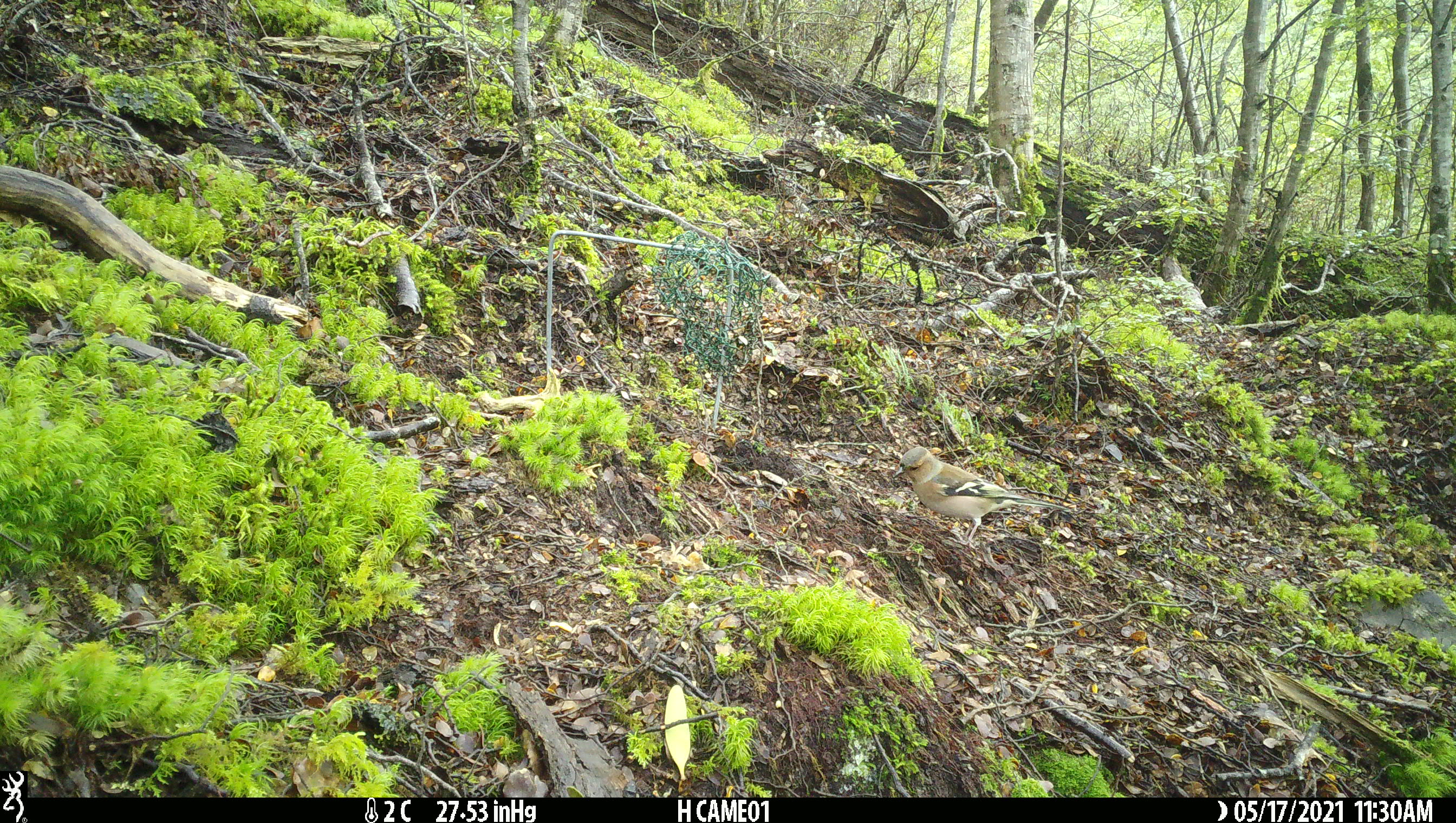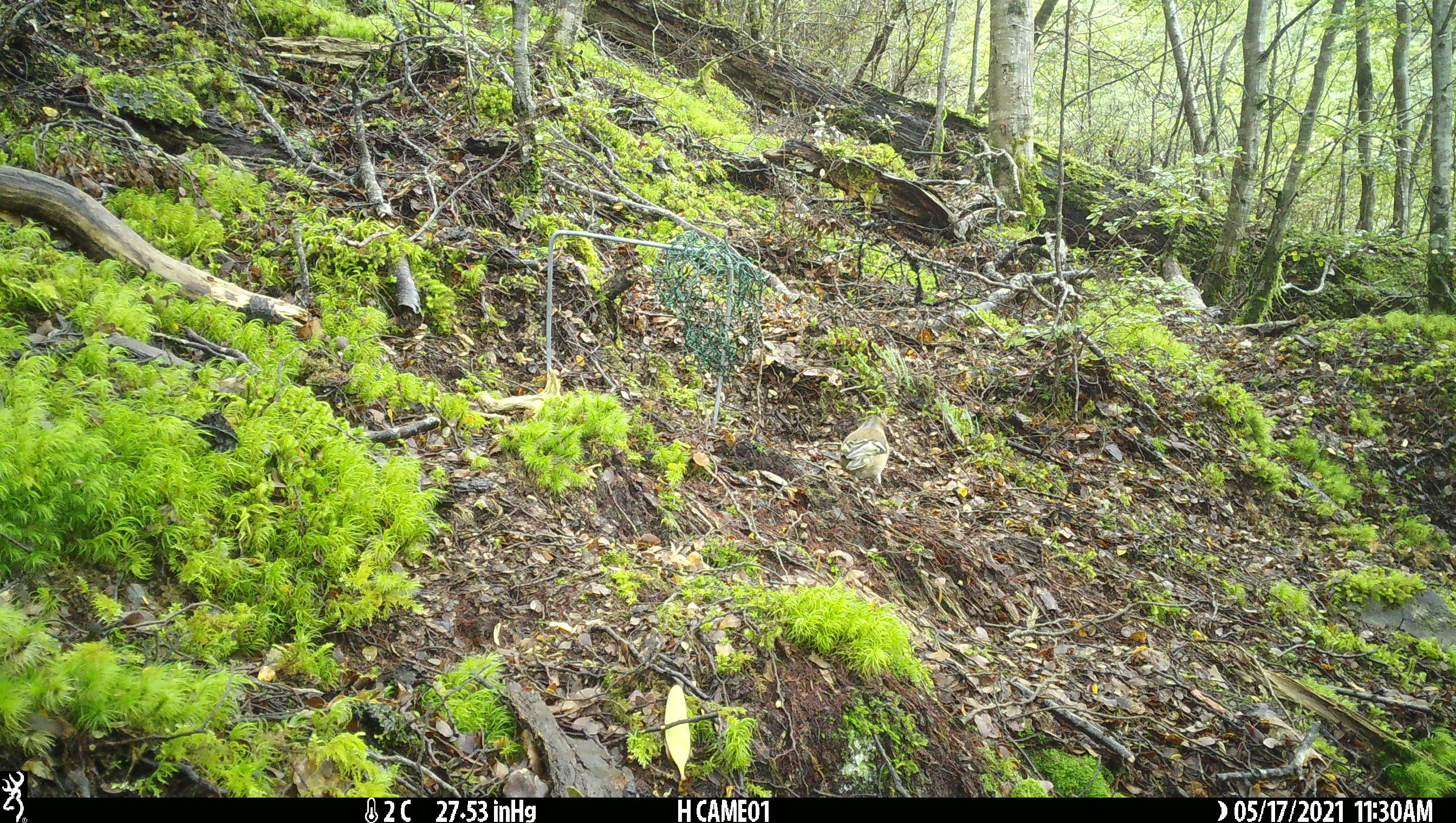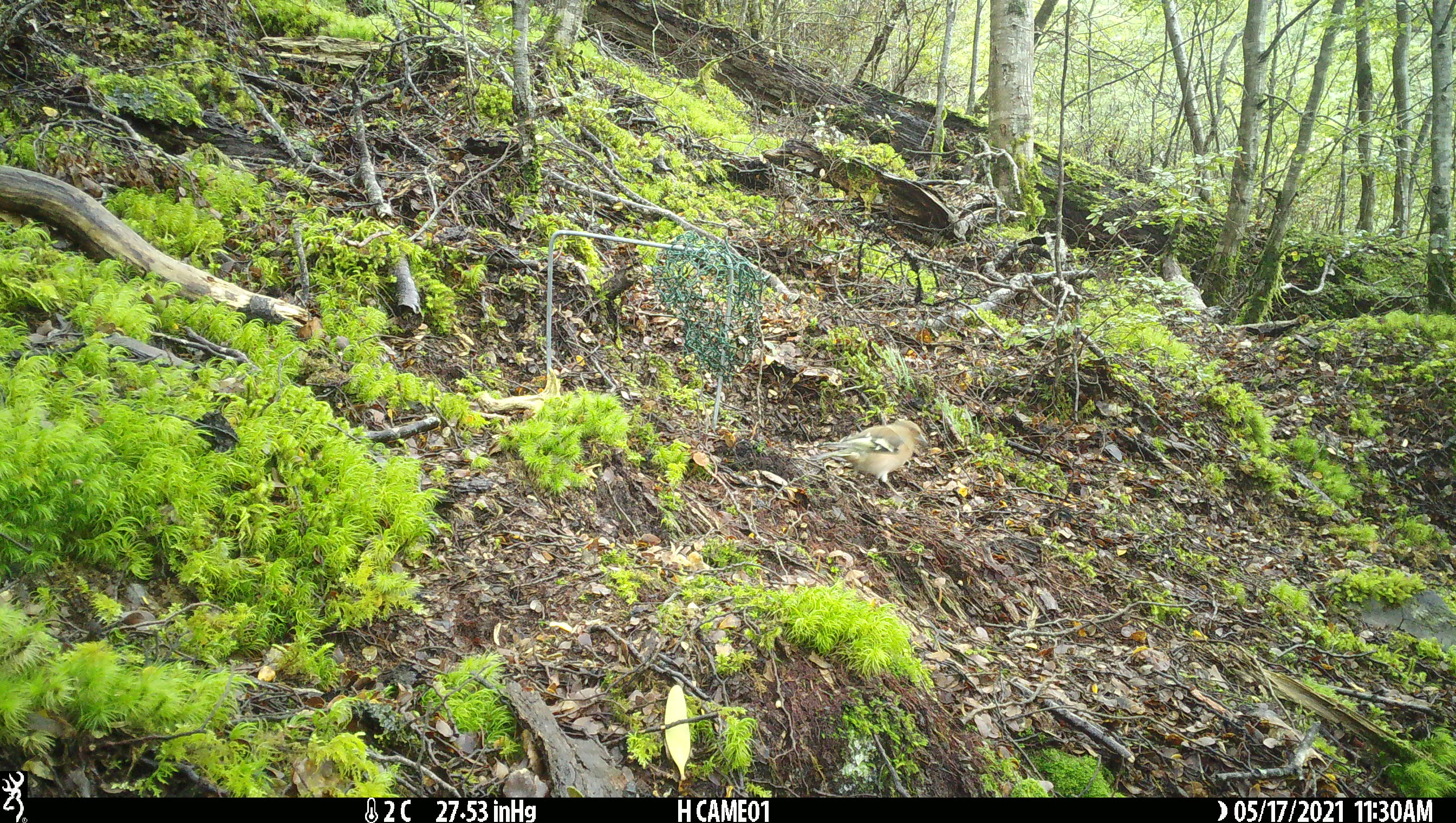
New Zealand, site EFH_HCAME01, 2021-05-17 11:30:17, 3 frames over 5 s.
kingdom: Animalia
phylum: Chordata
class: Aves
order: Passeriformes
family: Fringillidae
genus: Fringilla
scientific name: Fringilla coelebs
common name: common chaffinch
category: chaffinch